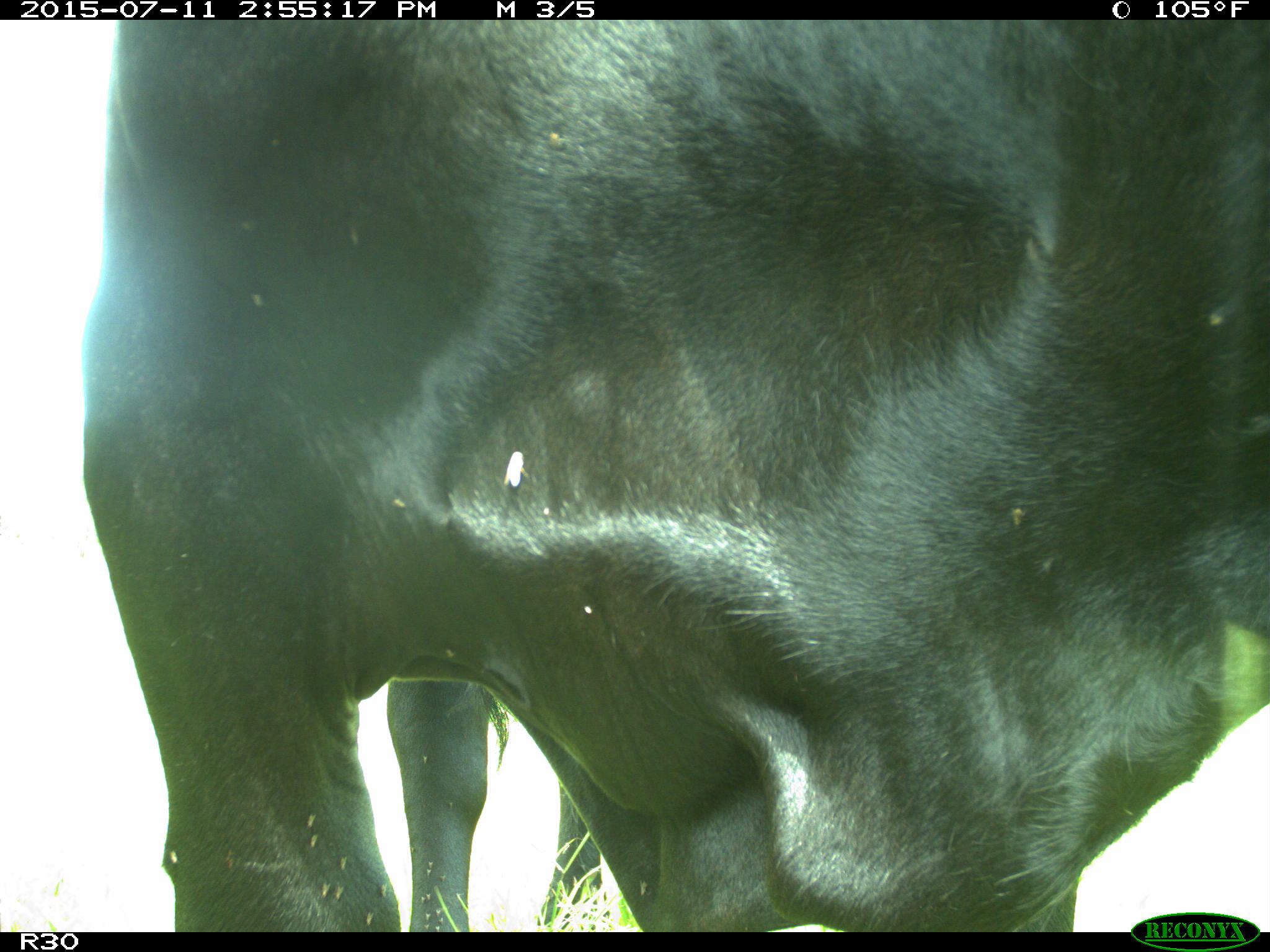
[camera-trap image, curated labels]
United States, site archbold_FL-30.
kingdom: Animalia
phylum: Chordata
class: Mammalia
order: Artiodactyla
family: Bovidae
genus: Bos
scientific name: Bos taurus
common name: domestic cow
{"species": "Bos taurus (domestic cow)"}